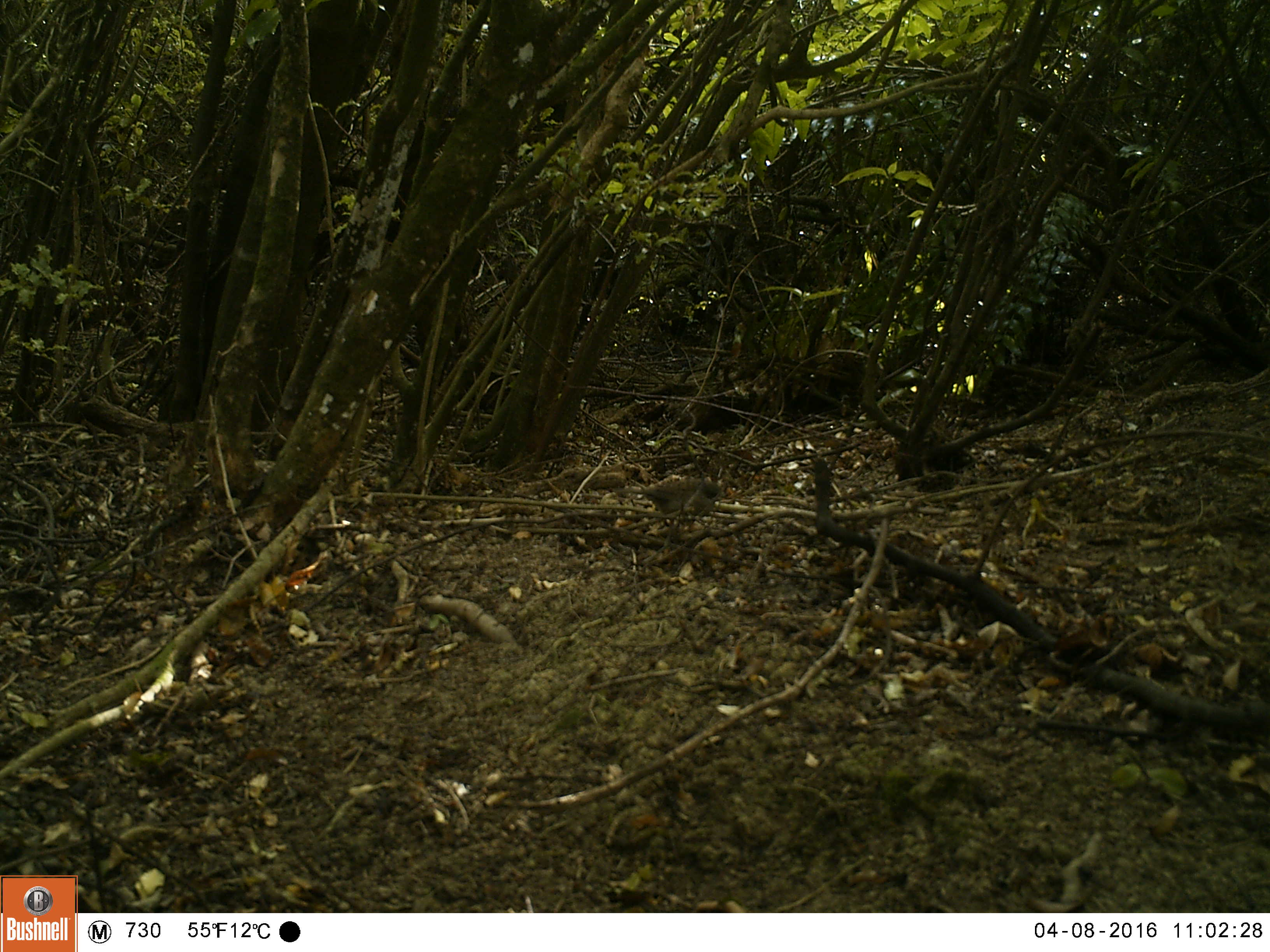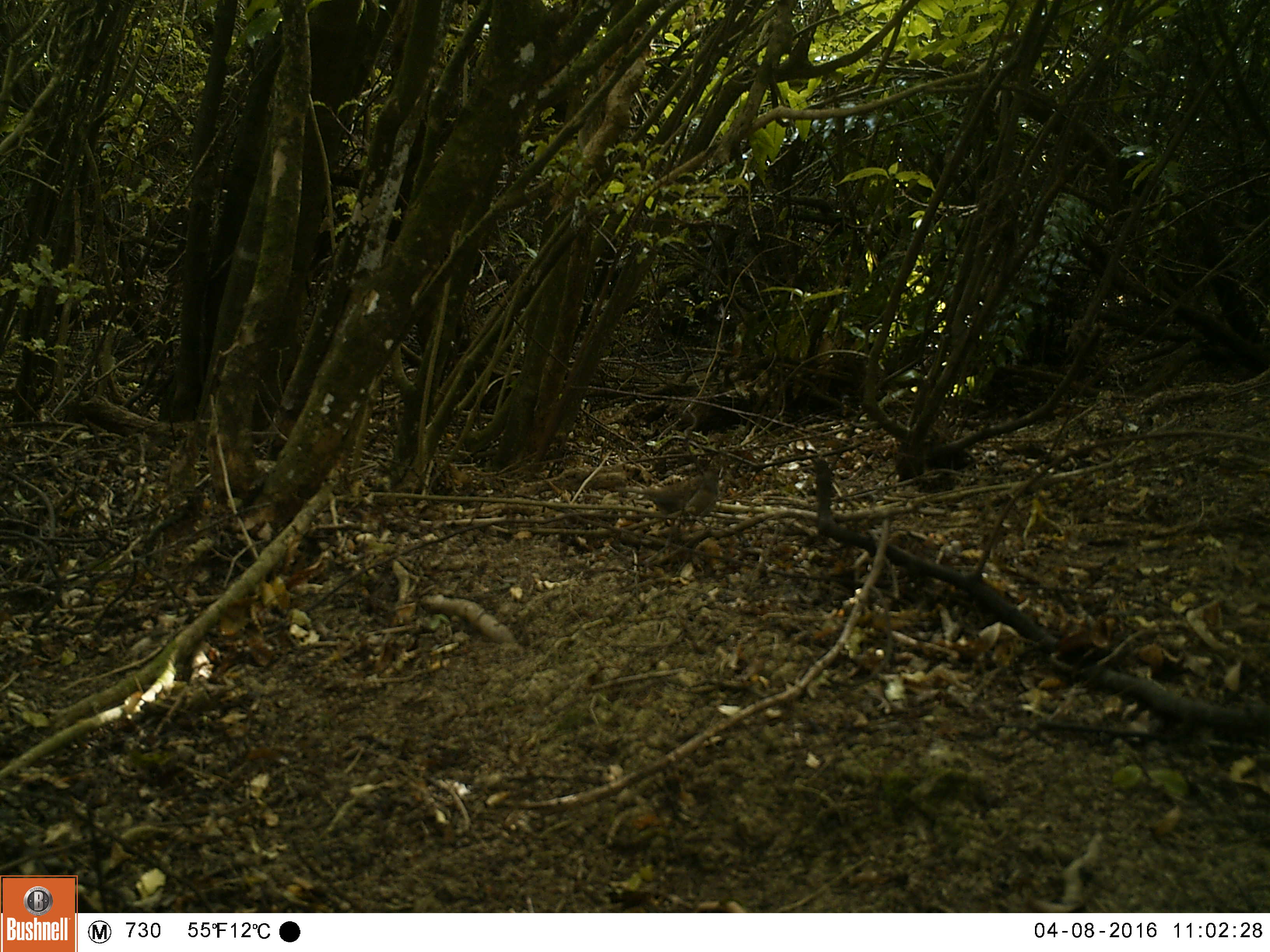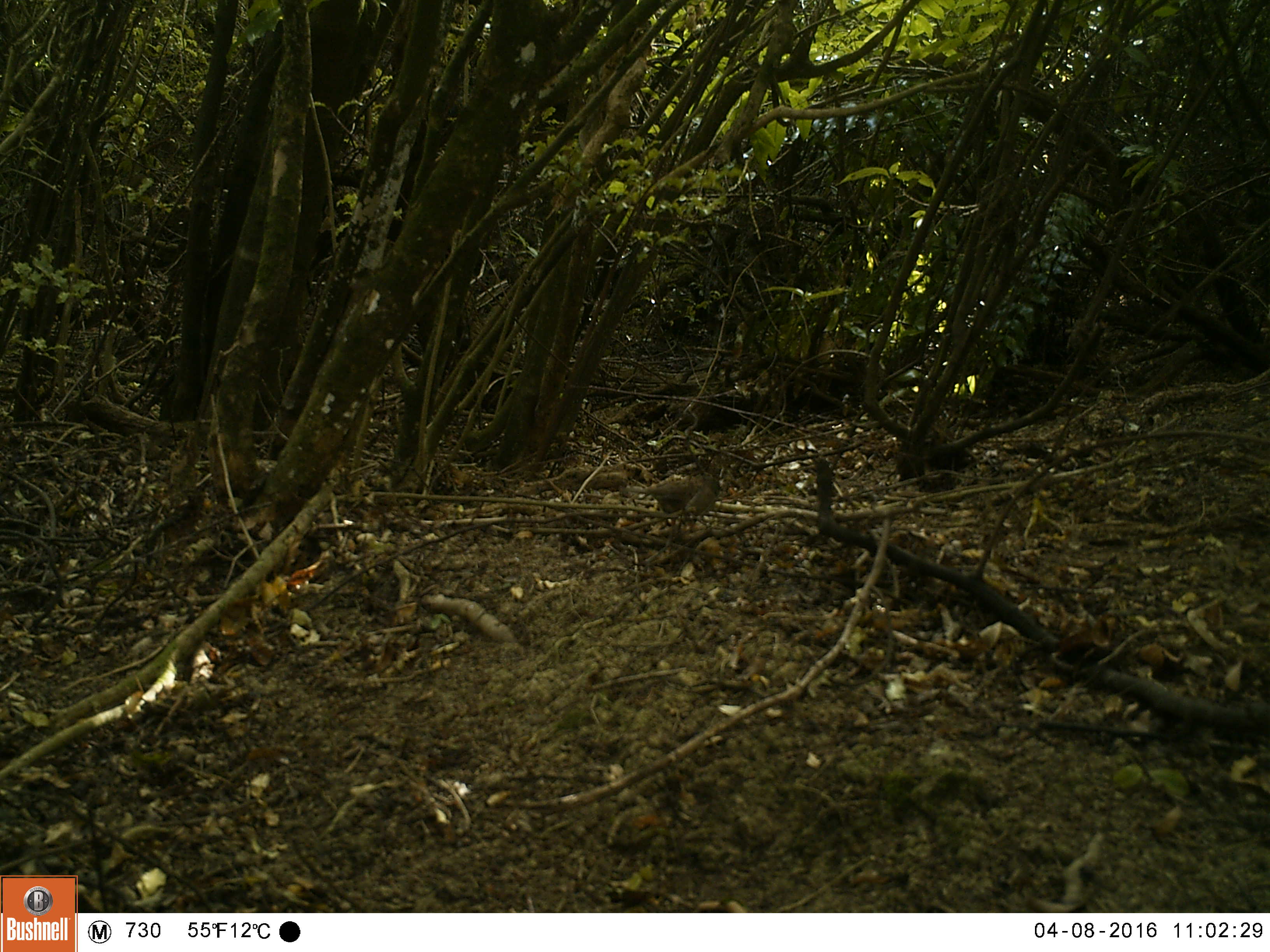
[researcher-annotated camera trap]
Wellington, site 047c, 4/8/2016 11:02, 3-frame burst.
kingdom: Animalia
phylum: Chordata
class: Aves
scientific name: Aves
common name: bird